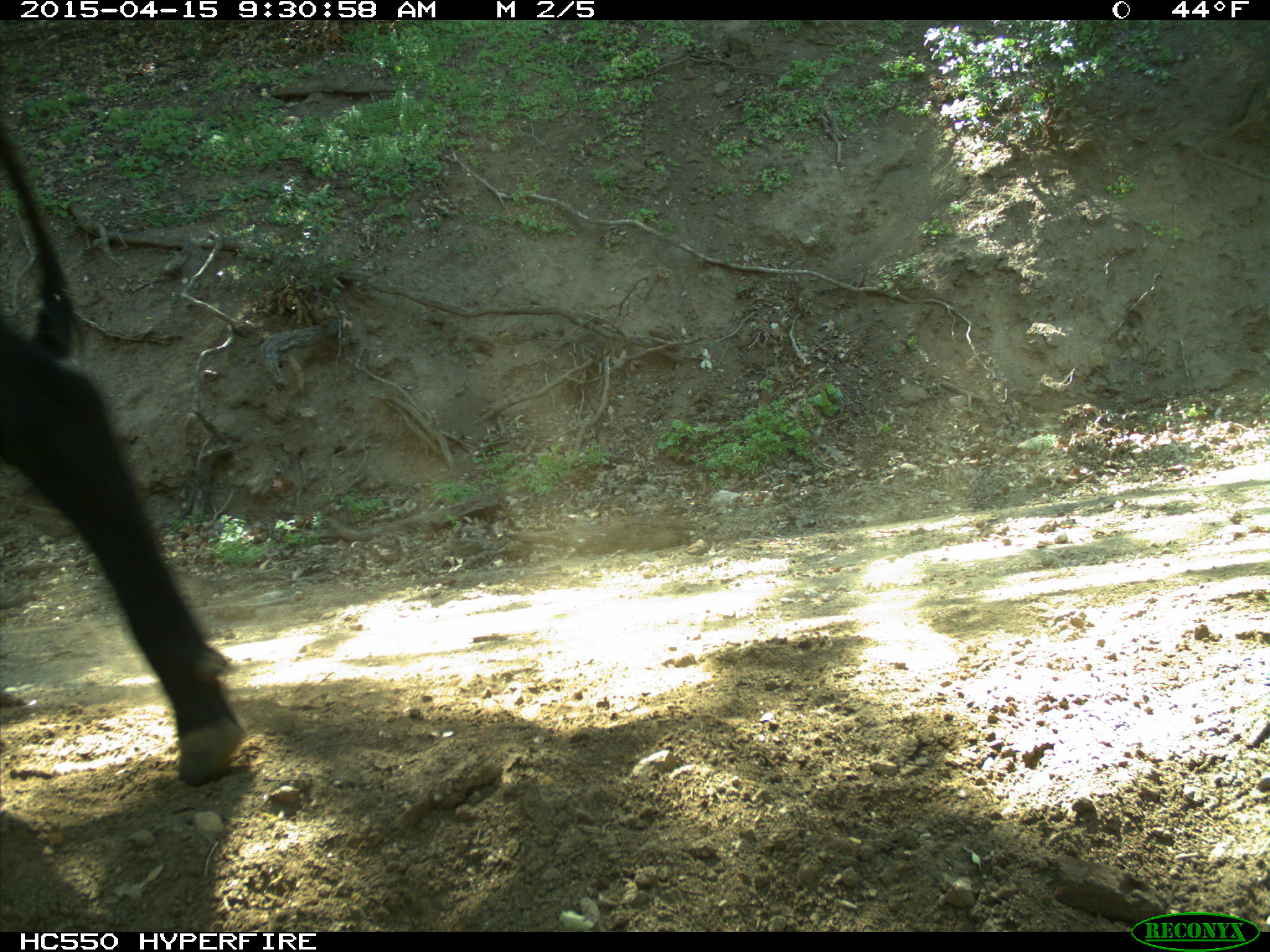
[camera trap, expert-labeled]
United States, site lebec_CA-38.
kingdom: Animalia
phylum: Chordata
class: Mammalia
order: Artiodactyla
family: Bovidae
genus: Bos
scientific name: Bos taurus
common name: domestic cow